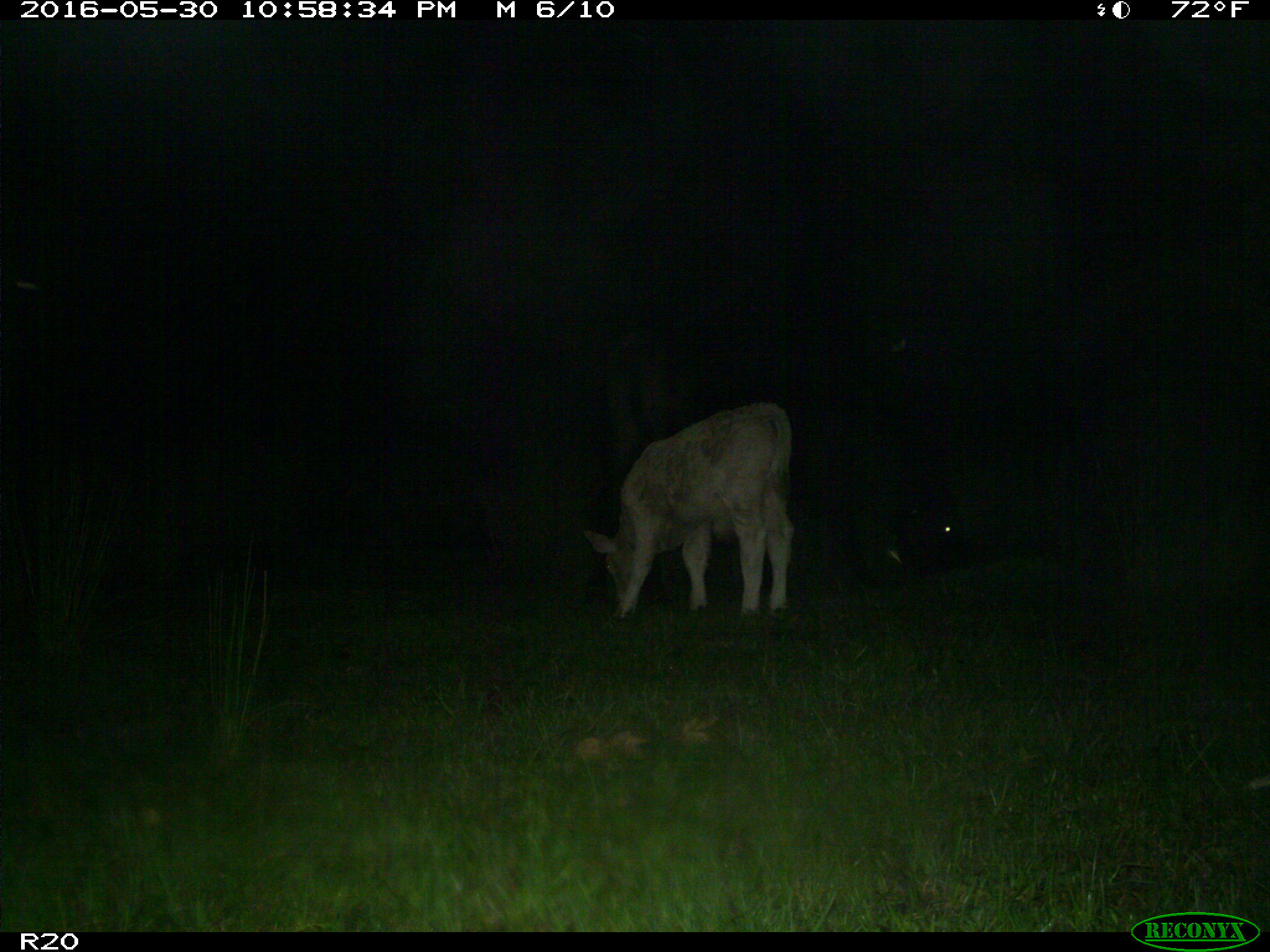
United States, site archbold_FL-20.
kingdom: Animalia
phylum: Chordata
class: Mammalia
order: Artiodactyla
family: Bovidae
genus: Bos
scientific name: Bos taurus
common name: domestic cow